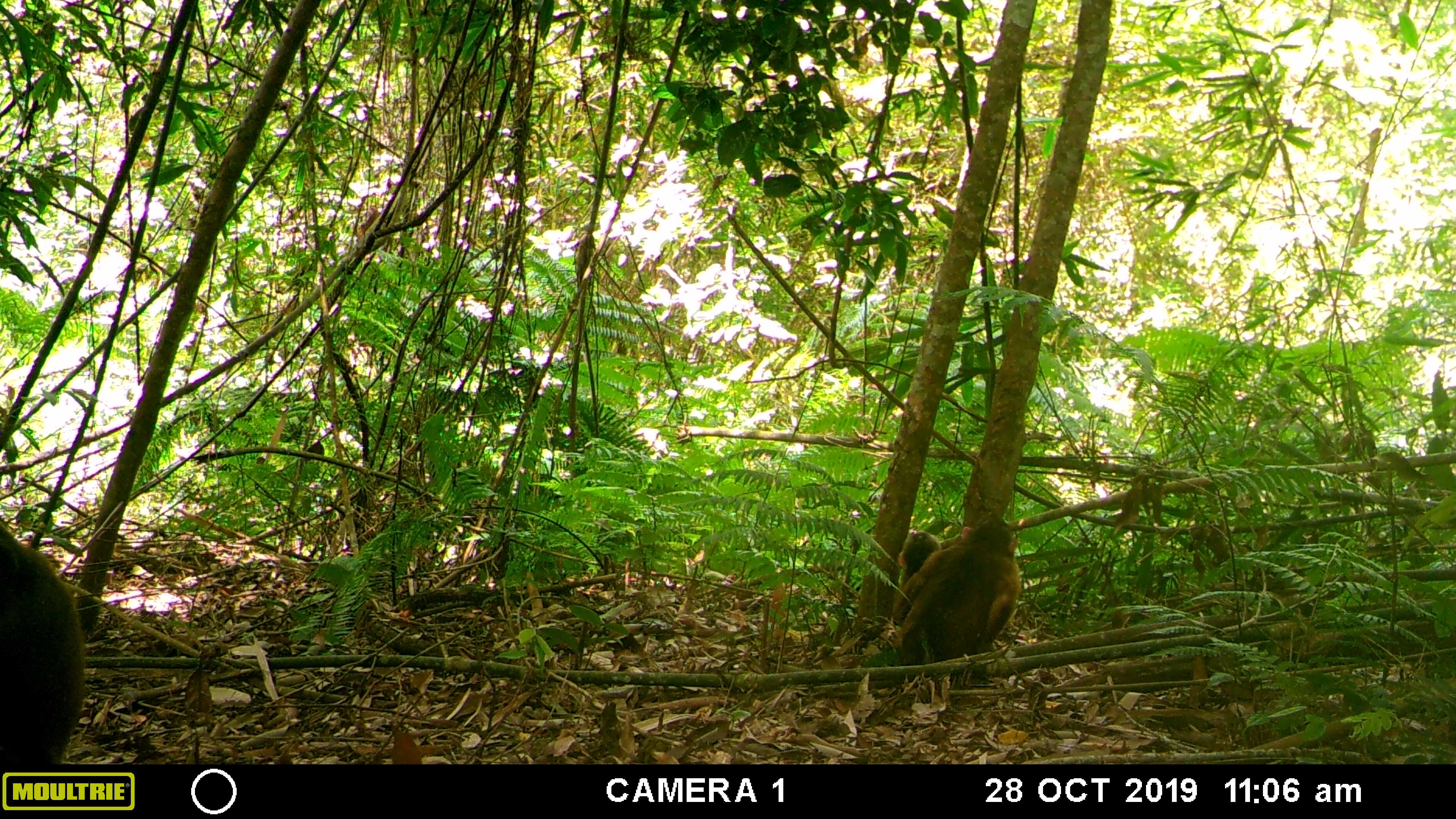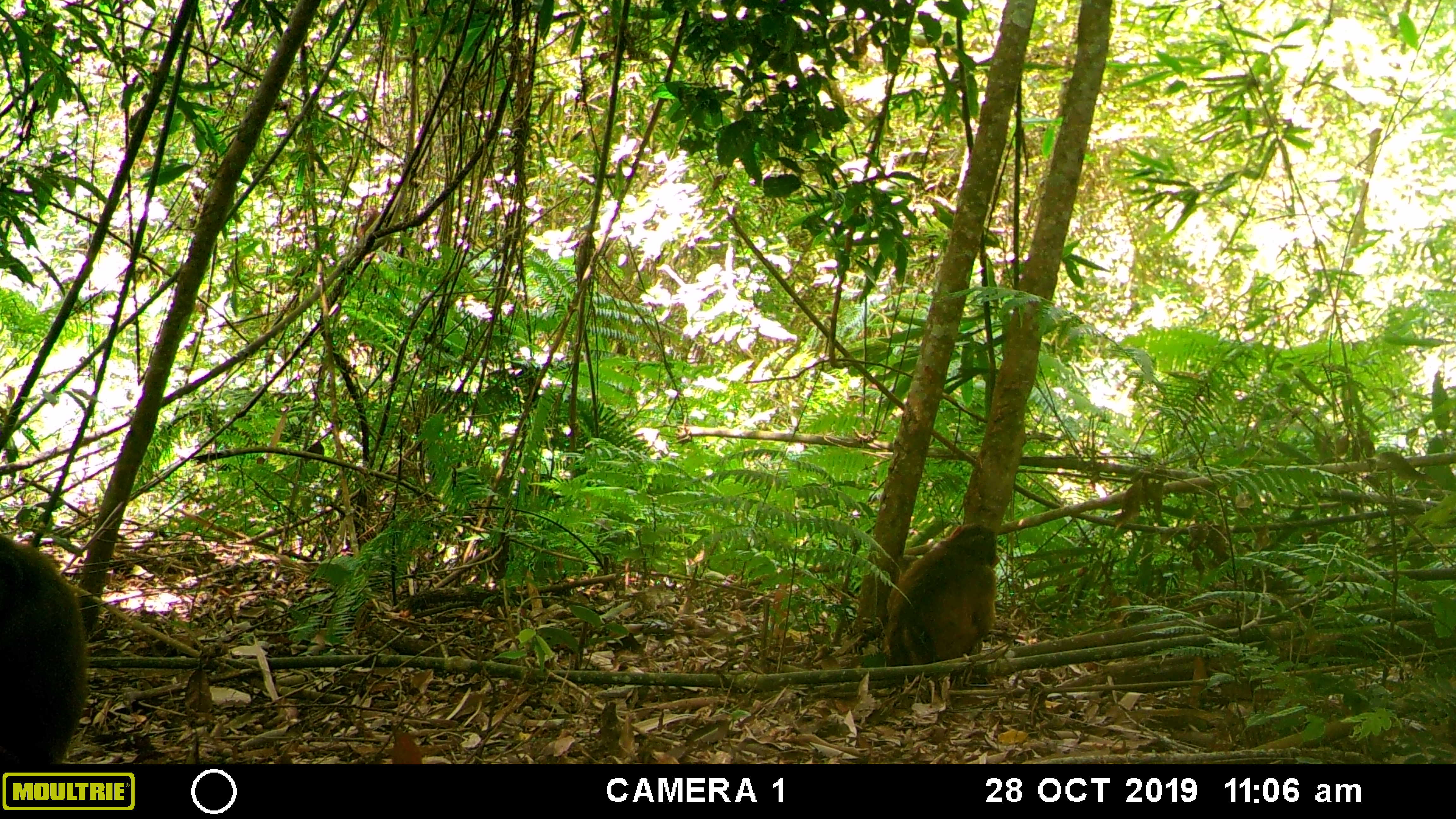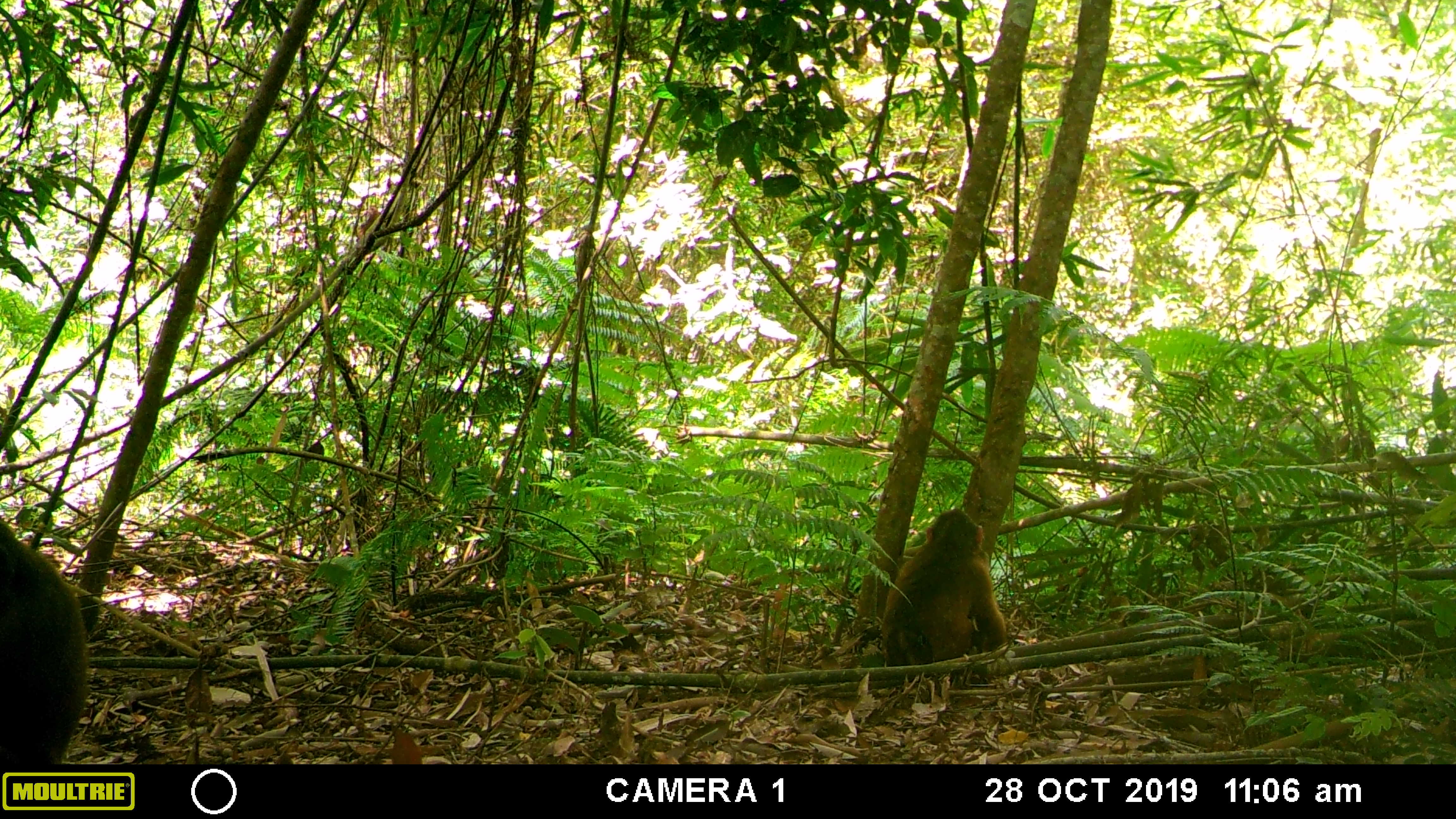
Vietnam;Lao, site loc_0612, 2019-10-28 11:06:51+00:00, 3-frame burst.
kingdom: Animalia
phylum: Chordata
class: Mammalia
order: Primates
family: Cercopithecidae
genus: Macaca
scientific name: Macaca arctoides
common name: stump-tailed macaque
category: stump tailed macaque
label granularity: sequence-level